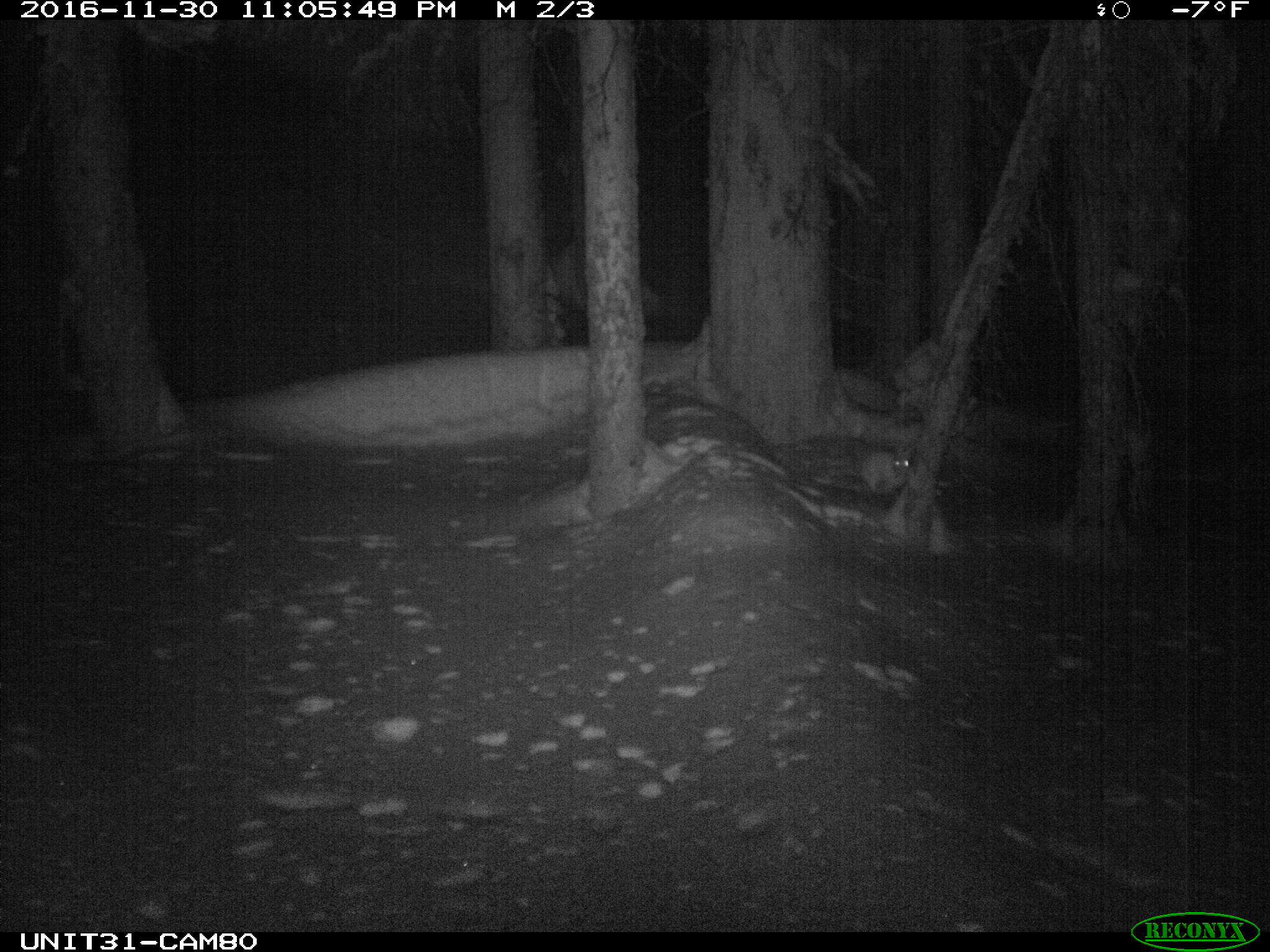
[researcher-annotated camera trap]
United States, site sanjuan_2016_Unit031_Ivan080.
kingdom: Animalia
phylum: Chordata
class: Mammalia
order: Lagomorpha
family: Leporidae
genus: Lepus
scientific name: Lepus americanus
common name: snowshoe hare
Lepus americanus (snowshoe hare).